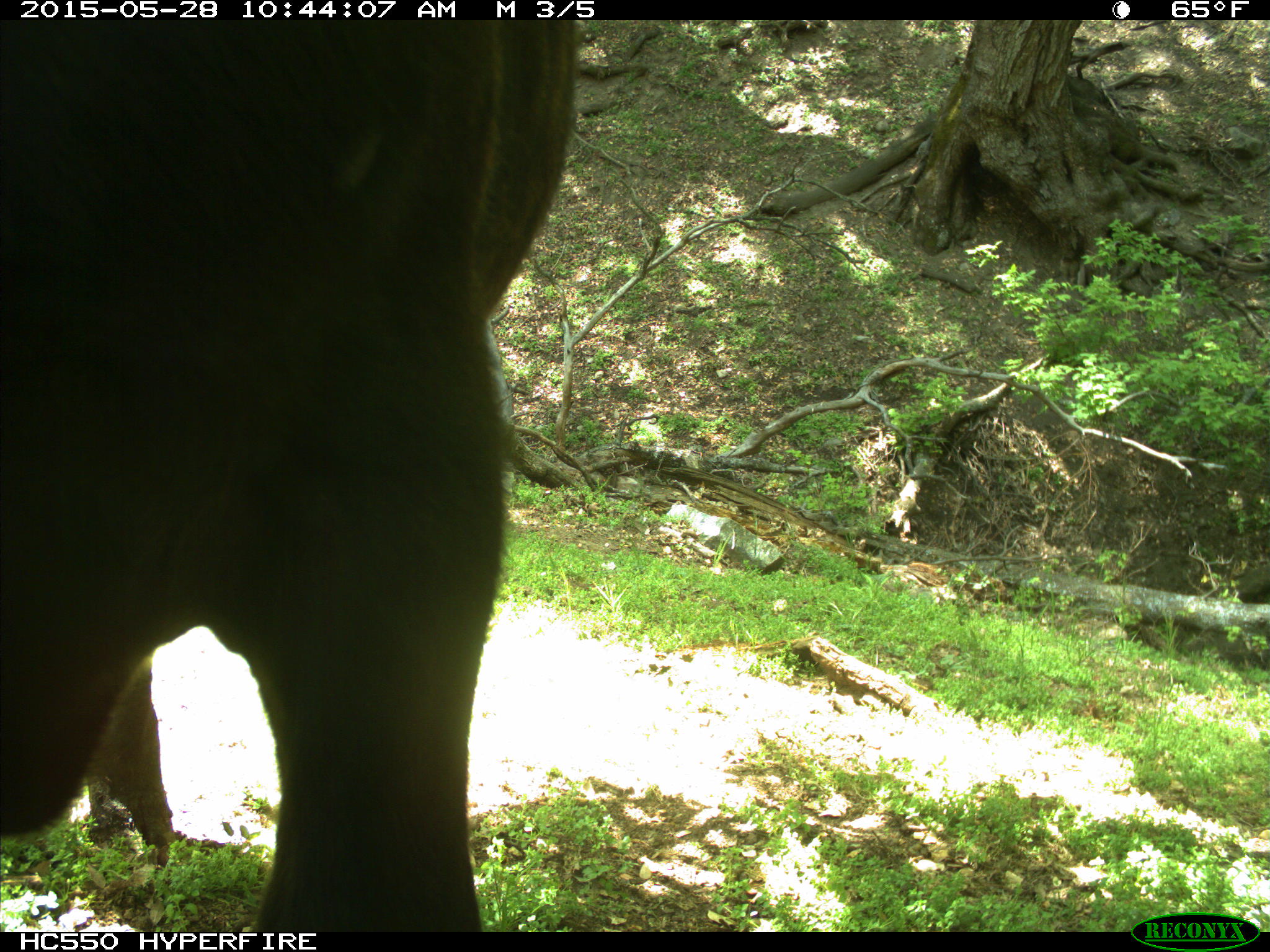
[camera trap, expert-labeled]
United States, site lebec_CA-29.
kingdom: Animalia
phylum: Chordata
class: Mammalia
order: Artiodactyla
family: Bovidae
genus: Bos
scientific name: Bos taurus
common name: domestic cow